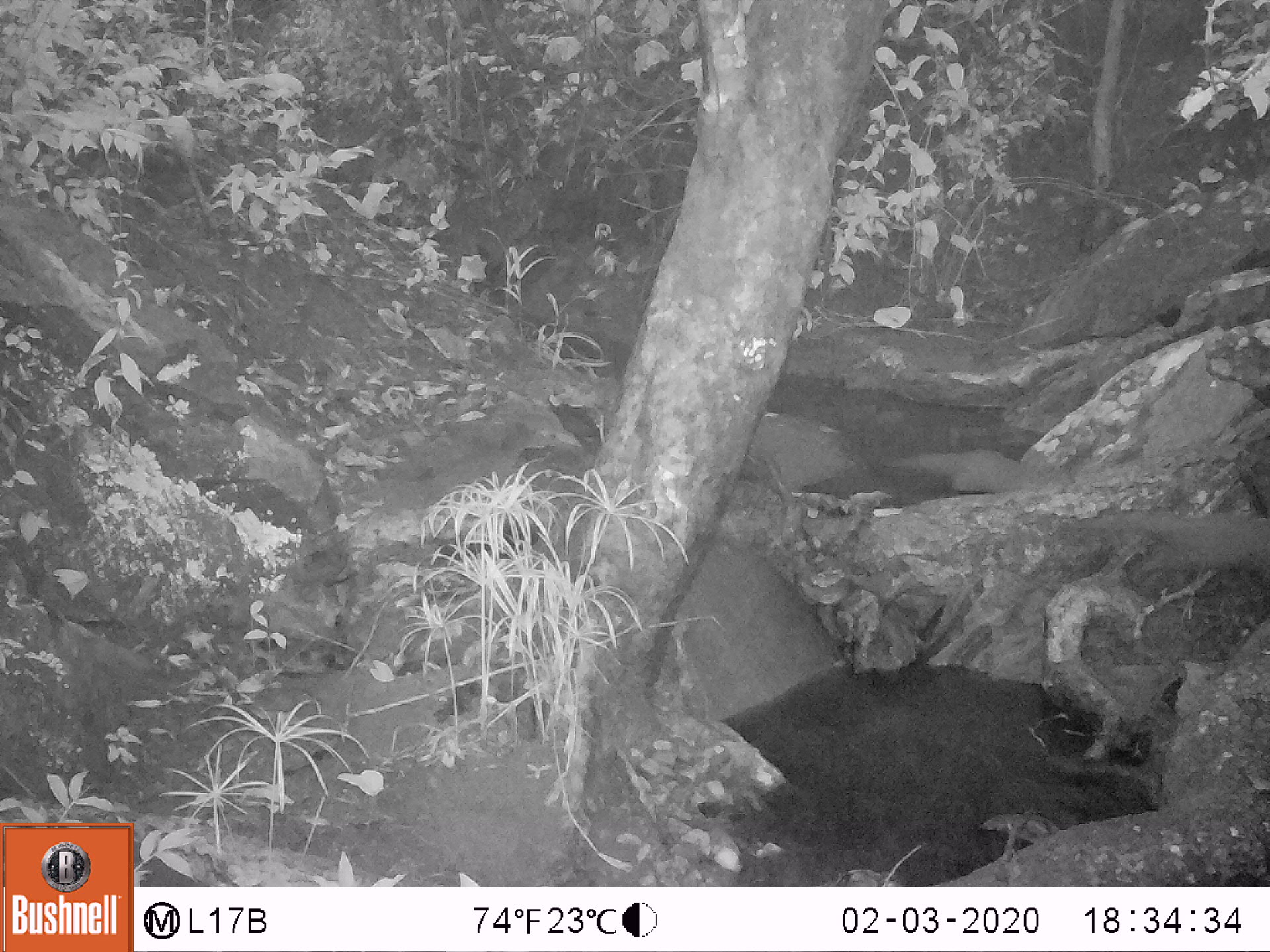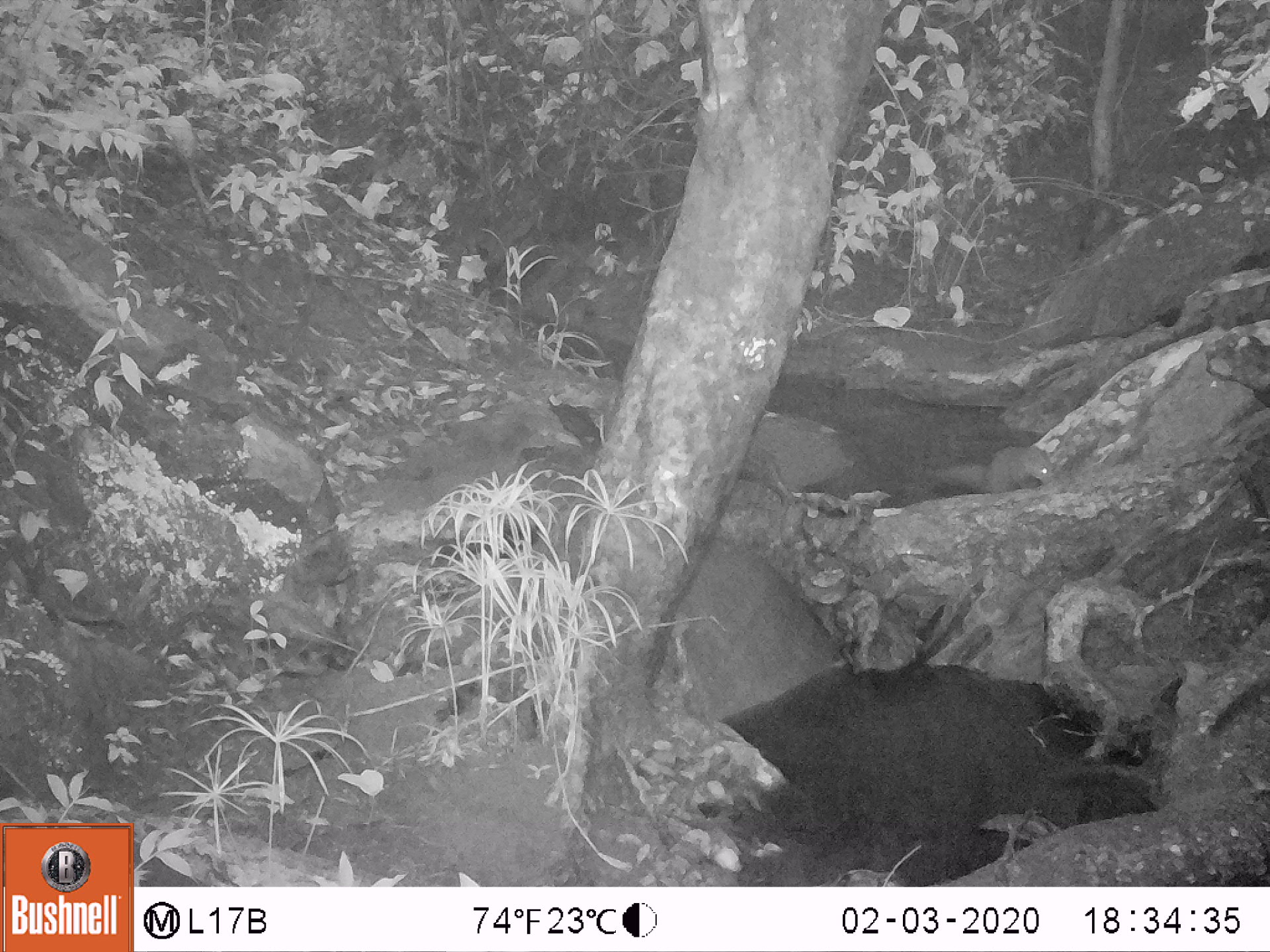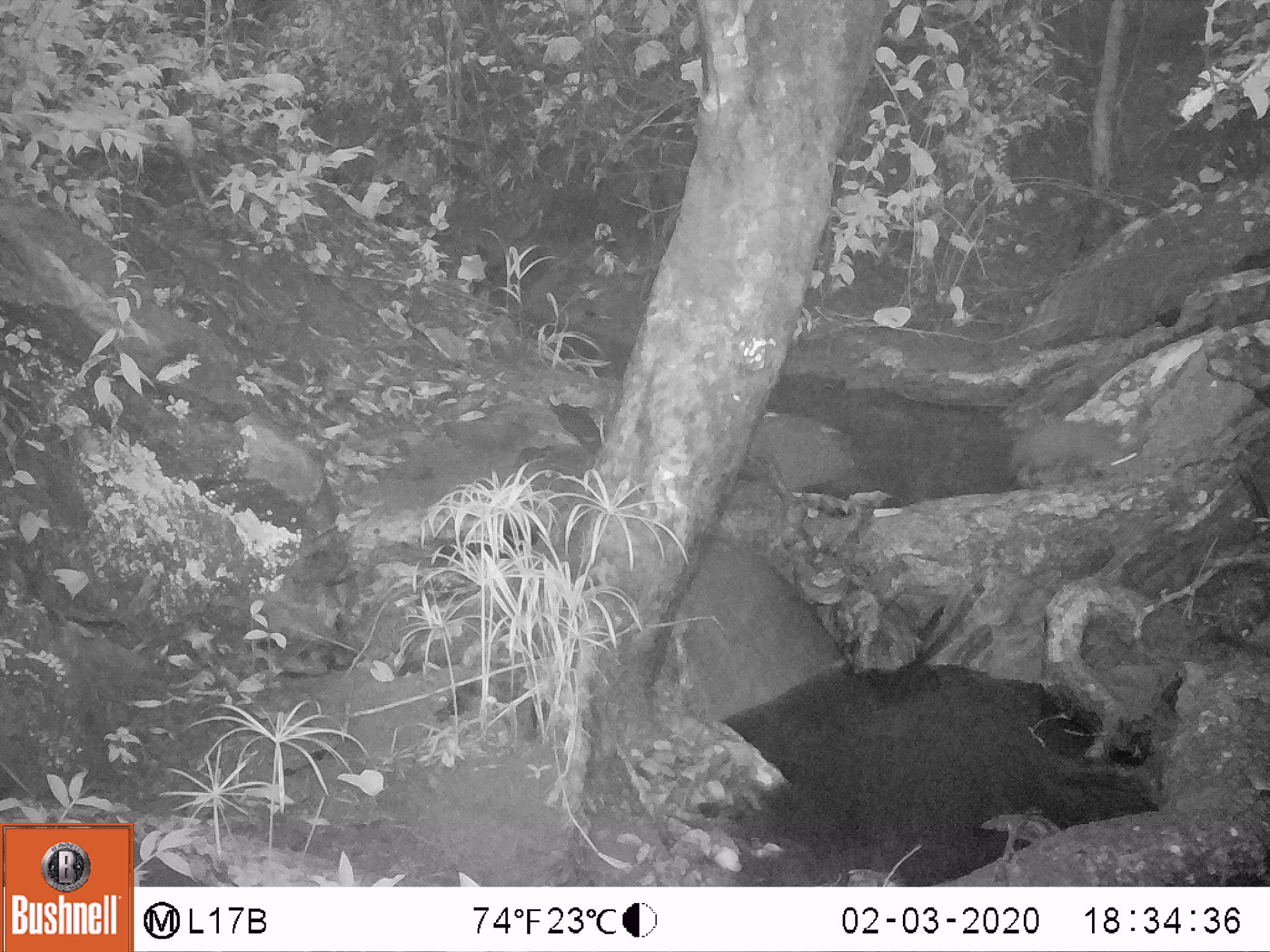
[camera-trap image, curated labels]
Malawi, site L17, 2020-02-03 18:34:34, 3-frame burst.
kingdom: Animalia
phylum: Chordata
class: Mammalia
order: Carnivora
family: Herpestidae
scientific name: Herpestidae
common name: mongoose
Mongoose (Herpestidae), count 1.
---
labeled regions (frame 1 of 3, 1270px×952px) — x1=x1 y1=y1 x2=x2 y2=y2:
mongoose: x1=1025 y1=516 x2=1262 y2=597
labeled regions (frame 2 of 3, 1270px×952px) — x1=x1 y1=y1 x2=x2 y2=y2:
mongoose: x1=926 y1=442 x2=1061 y2=500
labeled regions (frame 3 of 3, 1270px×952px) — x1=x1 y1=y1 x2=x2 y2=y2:
mongoose: x1=954 y1=415 x2=1136 y2=496